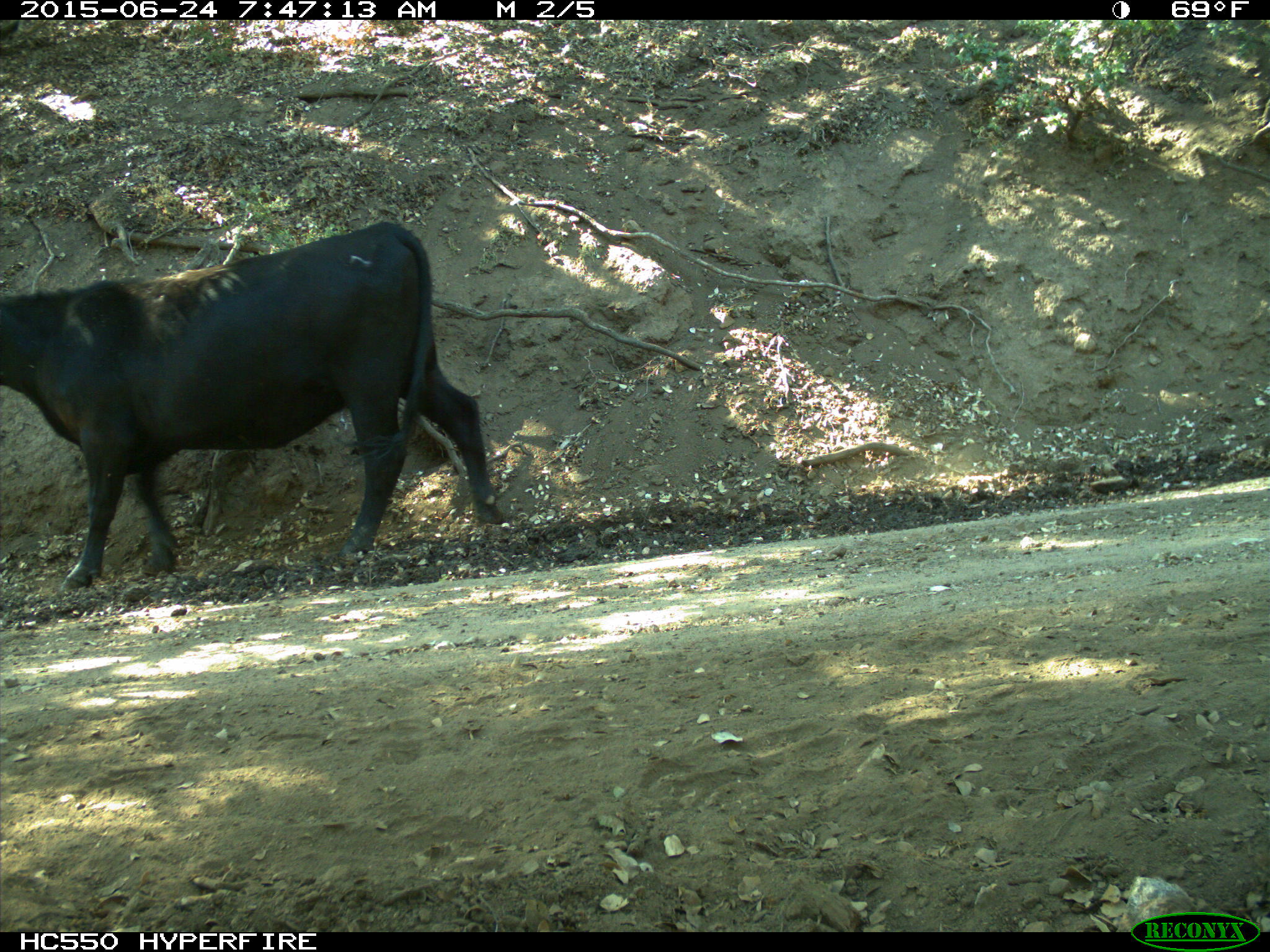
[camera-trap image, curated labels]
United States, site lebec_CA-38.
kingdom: Animalia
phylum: Chordata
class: Mammalia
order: Artiodactyla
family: Bovidae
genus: Bos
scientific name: Bos taurus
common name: domestic cow